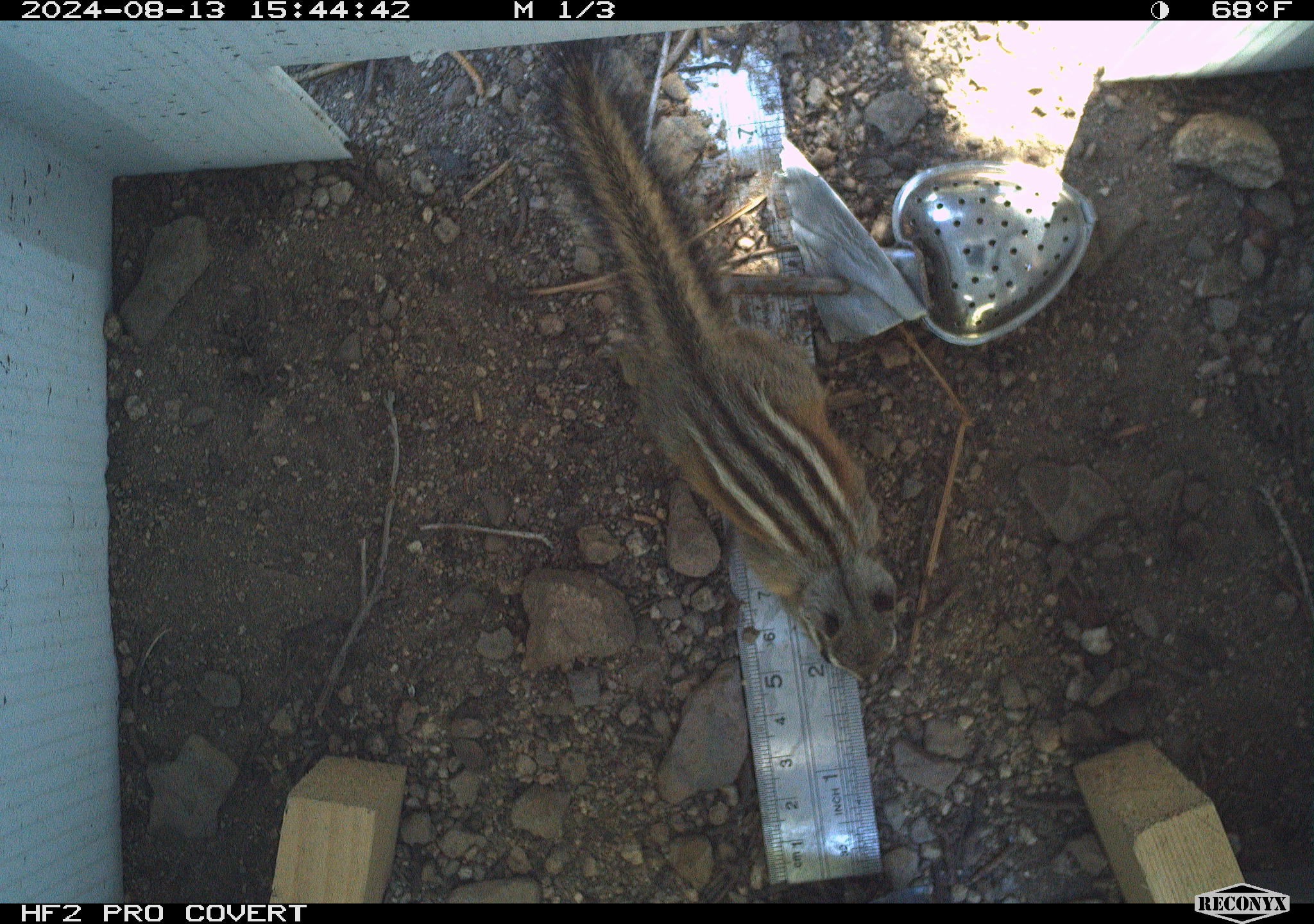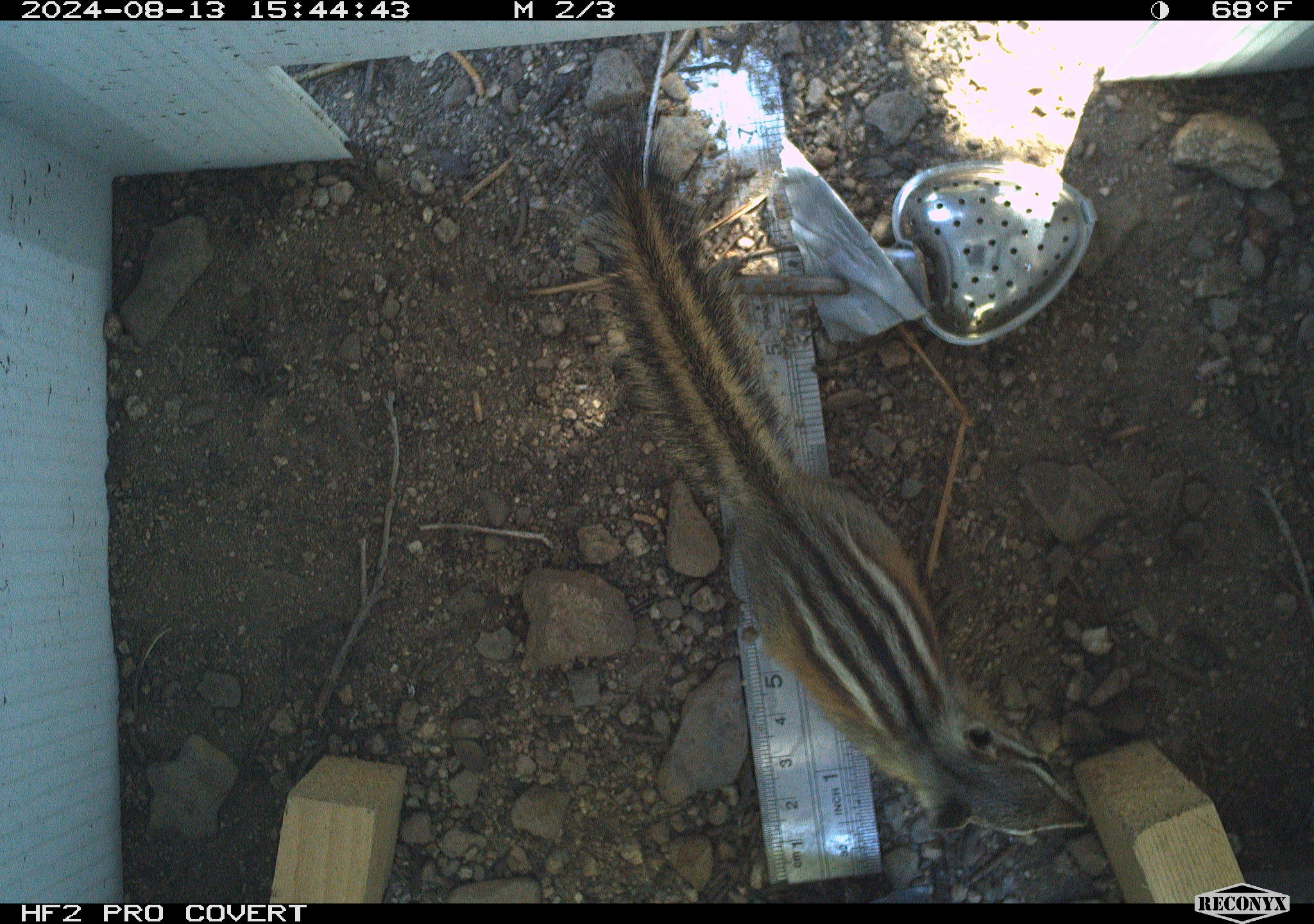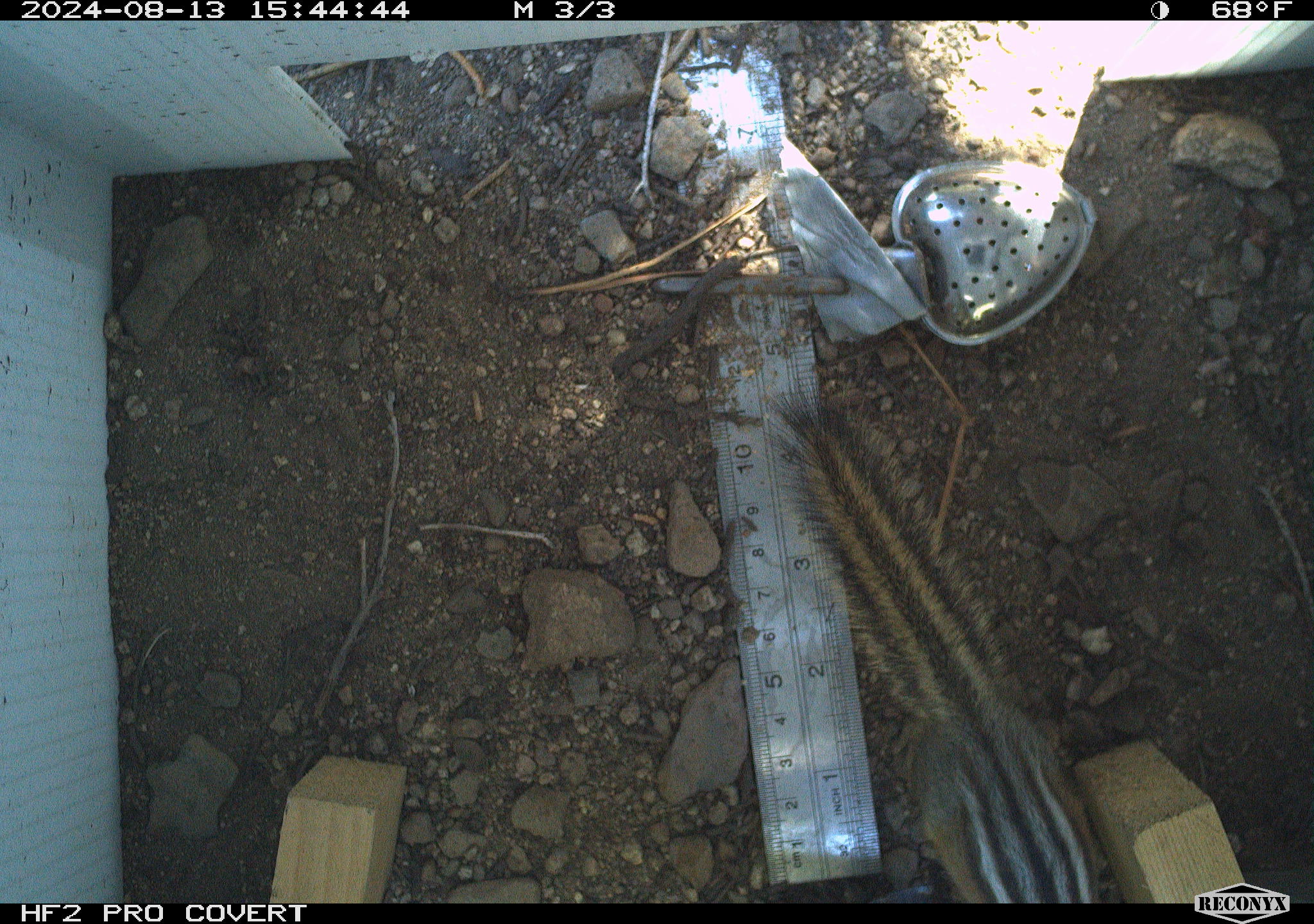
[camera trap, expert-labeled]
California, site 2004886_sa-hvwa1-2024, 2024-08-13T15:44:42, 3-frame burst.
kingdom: Animalia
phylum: Chordata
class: Mammalia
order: Rodentia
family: Sciuridae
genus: Neotamias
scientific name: Neotamias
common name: western chipmunks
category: neotamias species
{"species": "neotamias species (western chipmunks) (Neotamias)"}